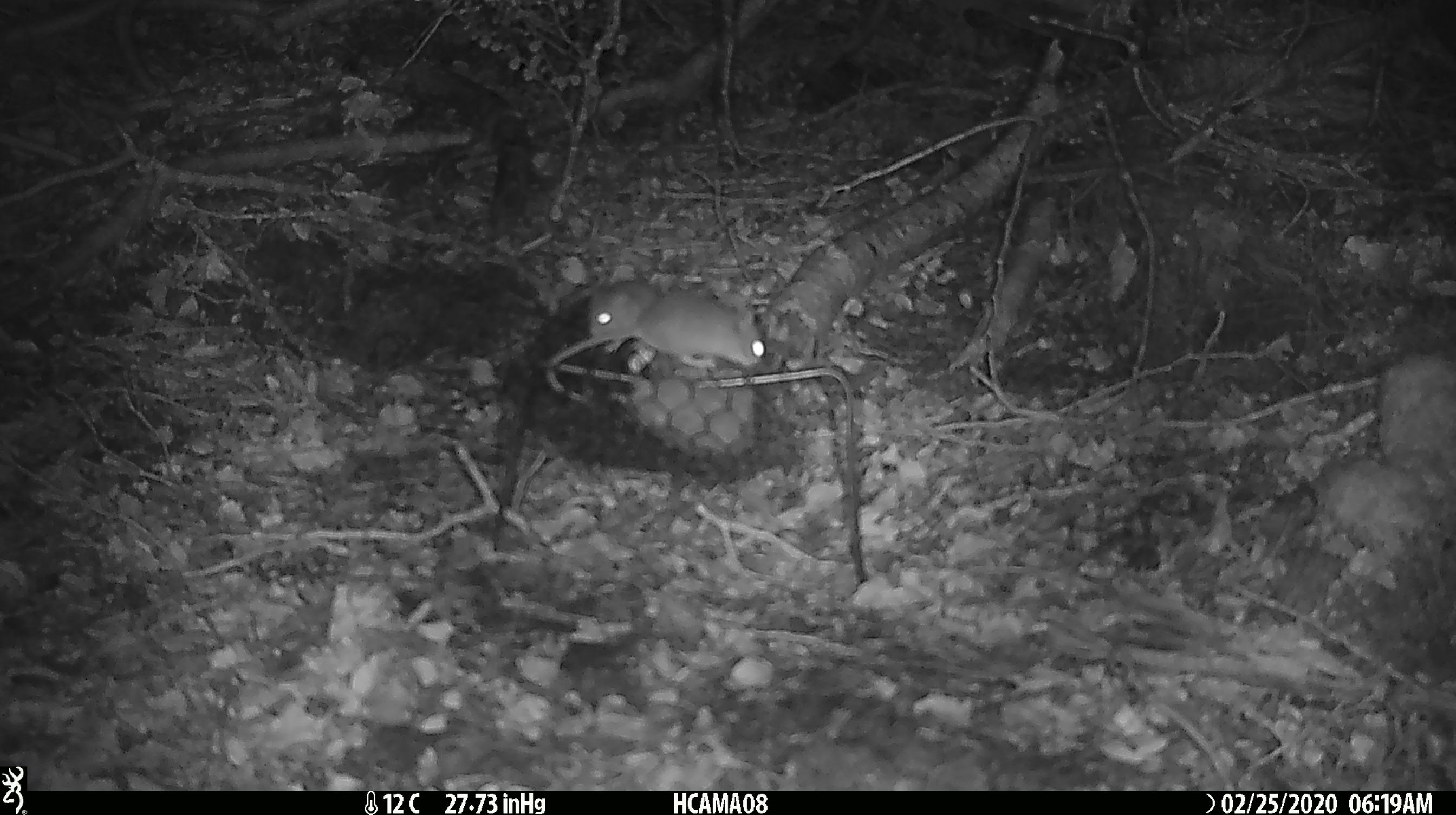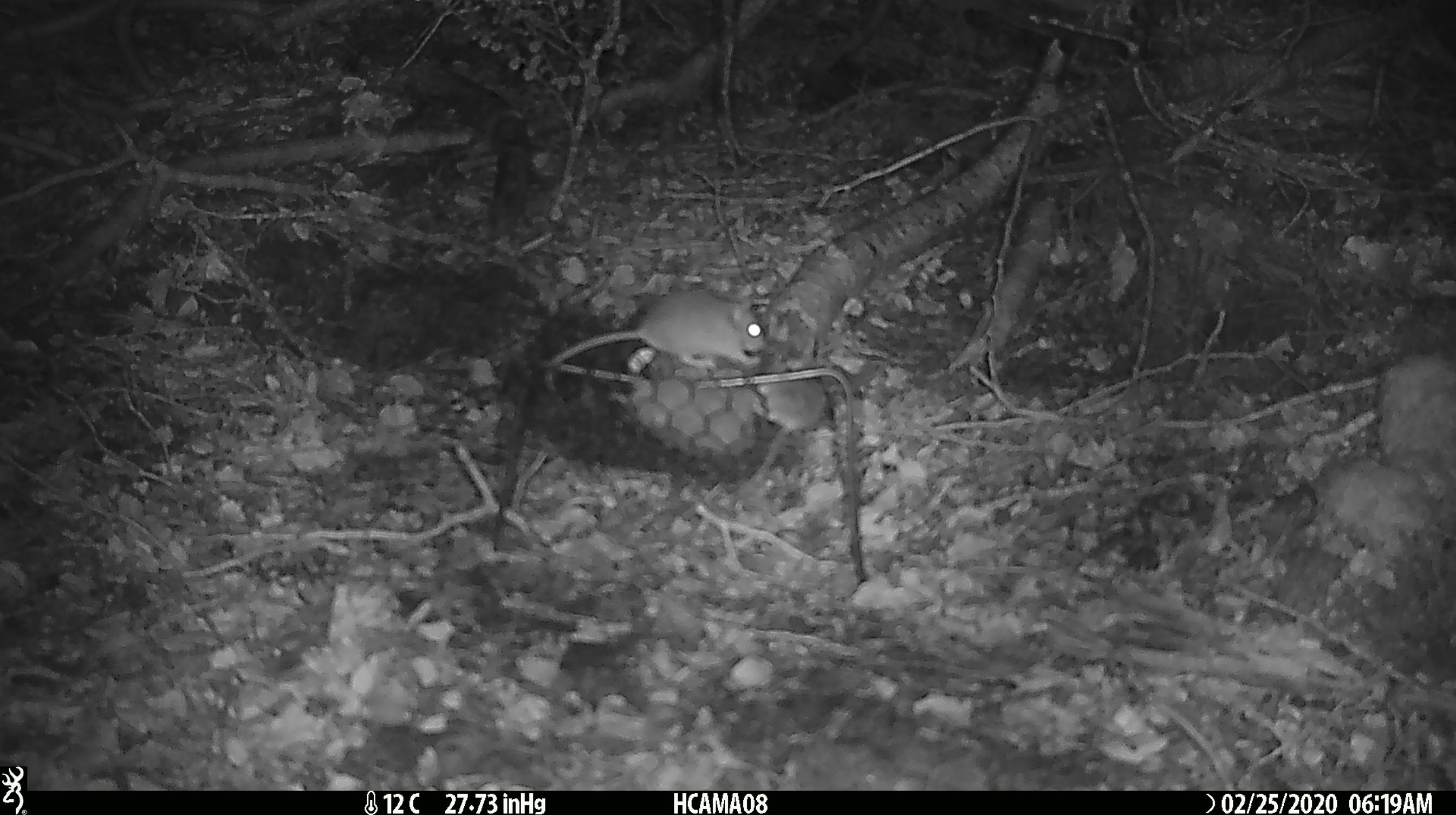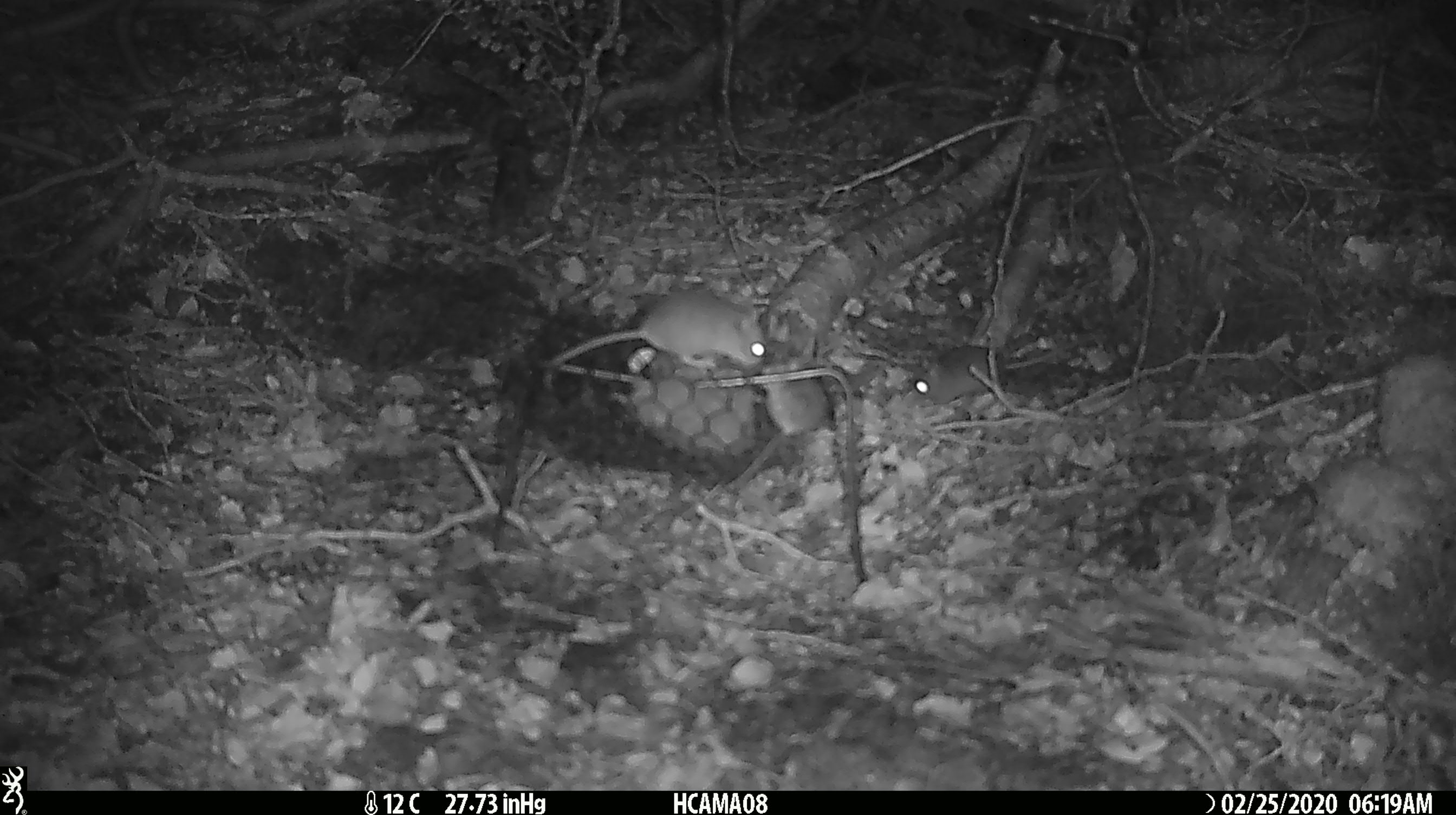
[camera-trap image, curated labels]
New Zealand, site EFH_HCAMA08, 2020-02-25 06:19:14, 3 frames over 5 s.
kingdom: Animalia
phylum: Chordata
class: Mammalia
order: Rodentia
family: Muridae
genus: Mus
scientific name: Mus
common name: mouse